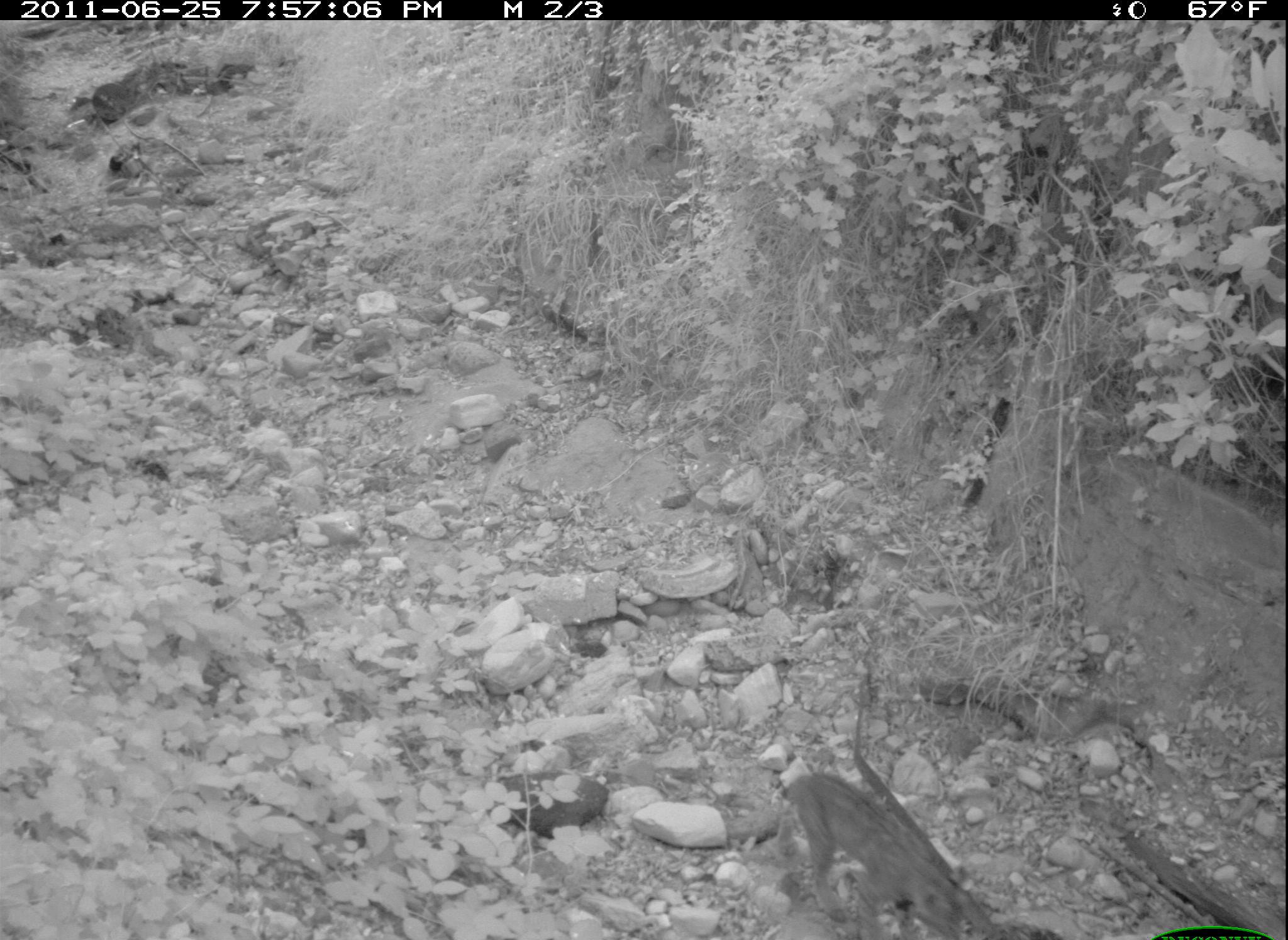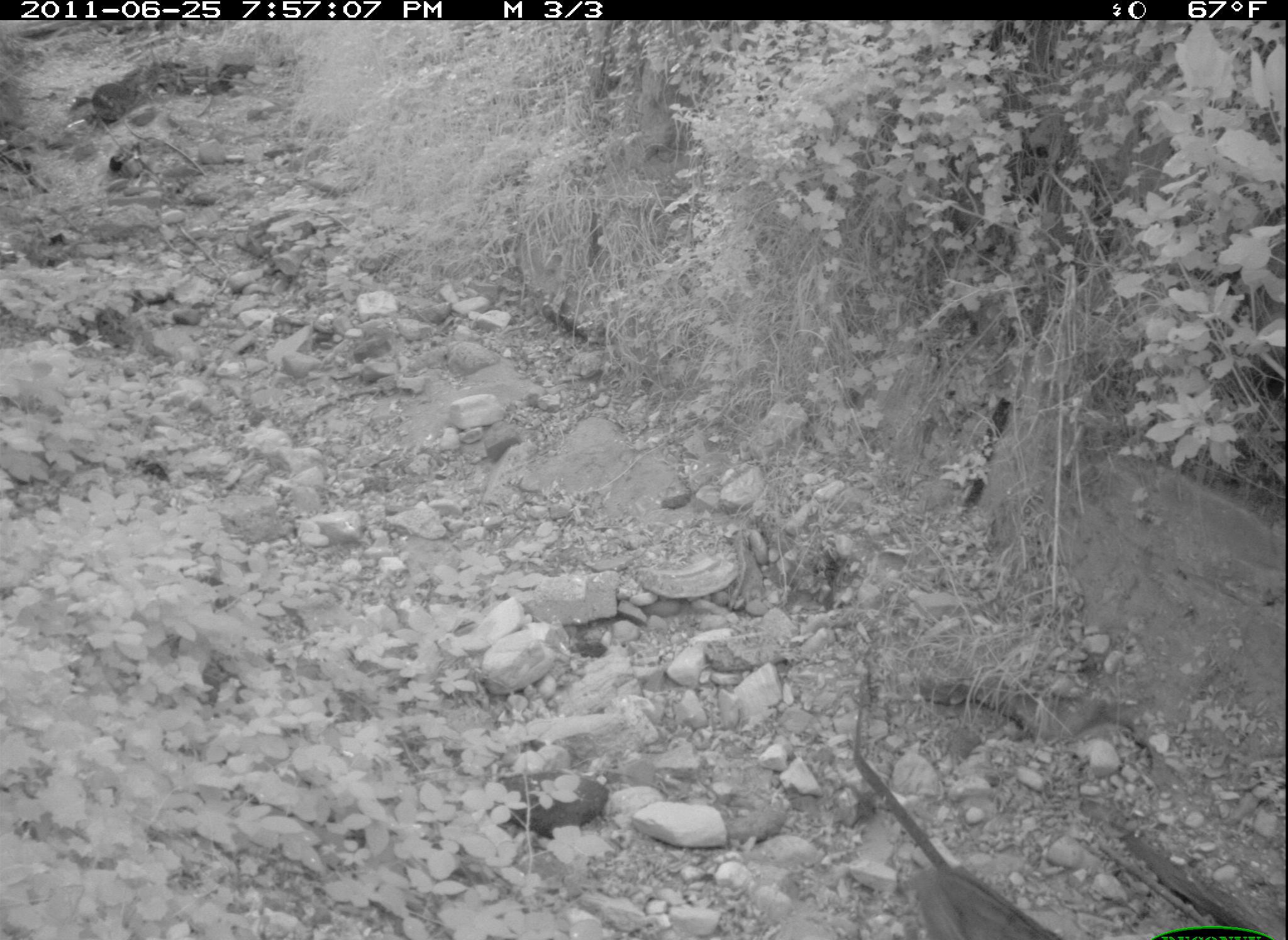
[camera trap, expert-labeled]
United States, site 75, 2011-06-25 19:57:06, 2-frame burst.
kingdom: Animalia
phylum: Chordata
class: Mammalia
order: Carnivora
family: Felidae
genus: Lynx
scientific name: Lynx rufus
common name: bobcat